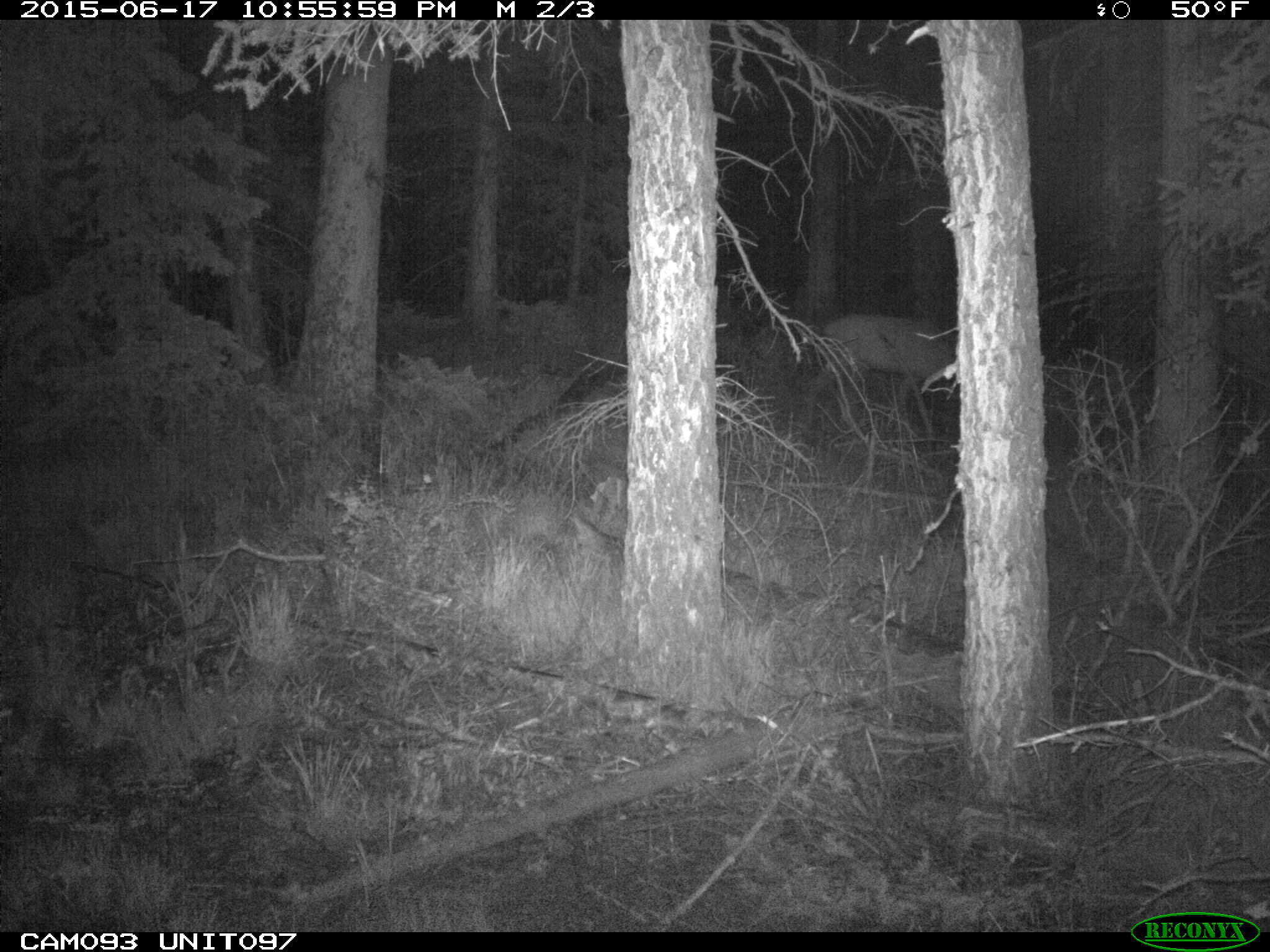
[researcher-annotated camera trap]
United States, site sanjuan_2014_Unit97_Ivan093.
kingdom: Animalia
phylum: Chordata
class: Mammalia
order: Artiodactyla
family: Cervidae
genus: Cervus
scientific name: Cervus elaphus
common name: red deer